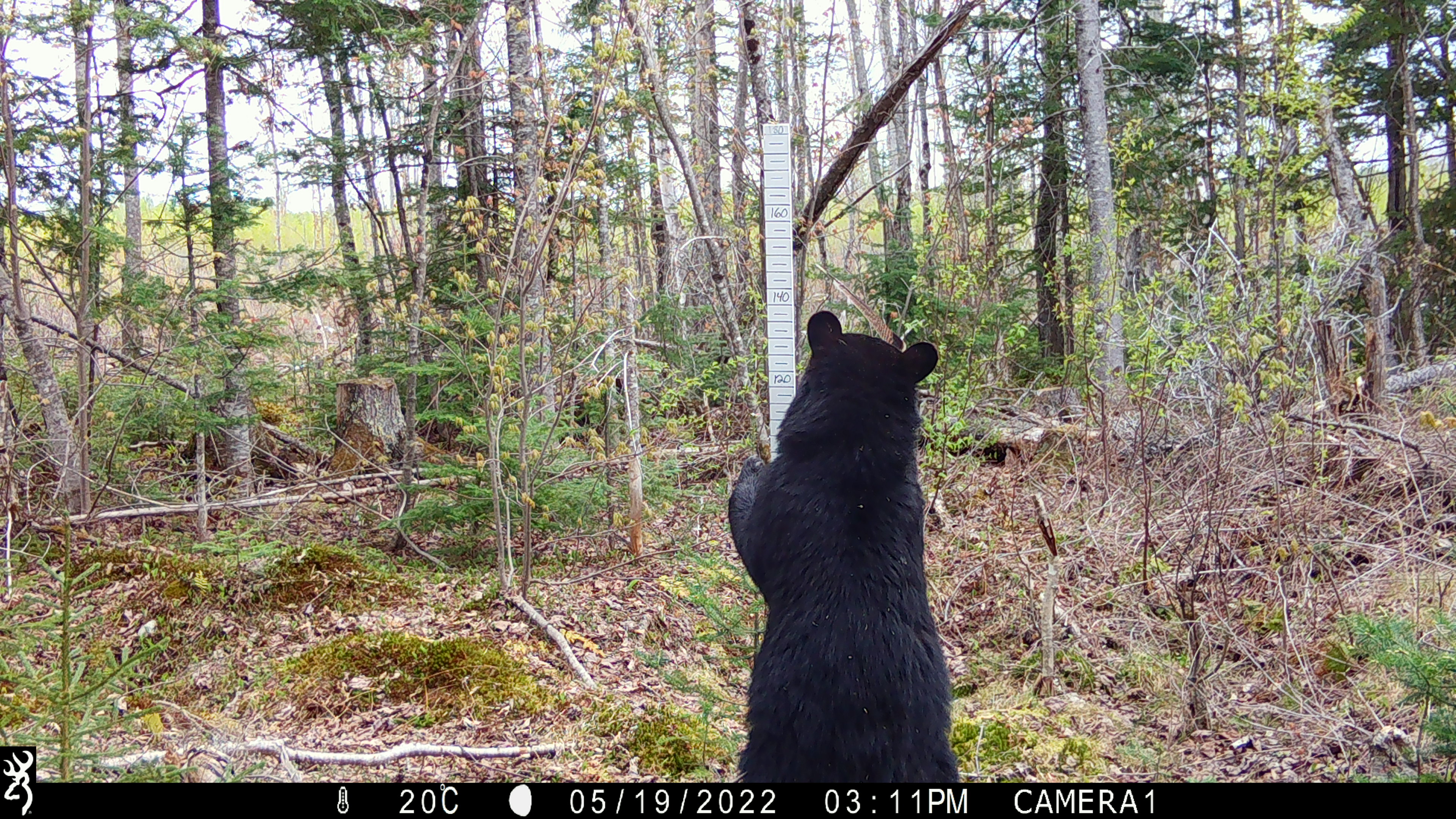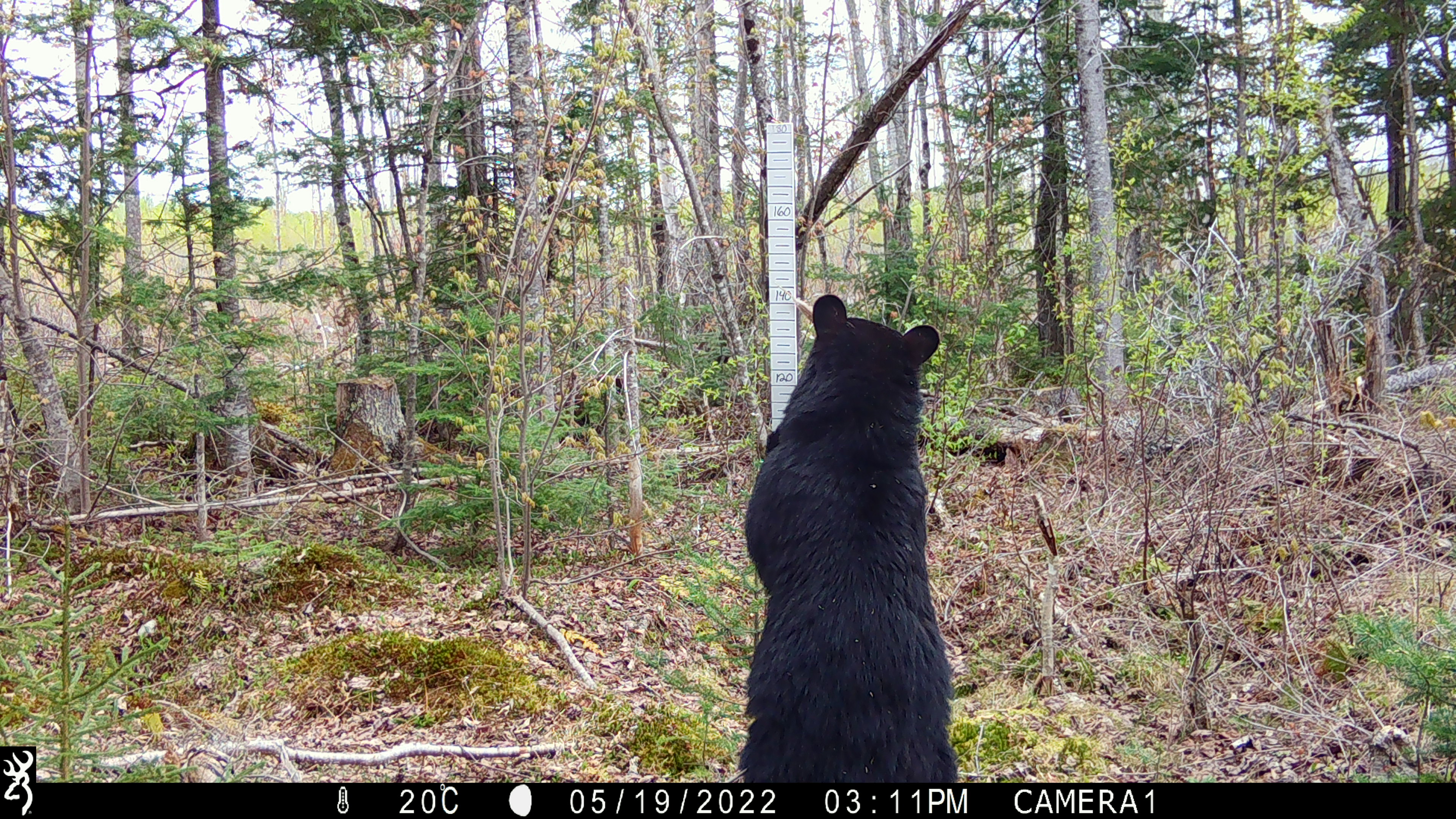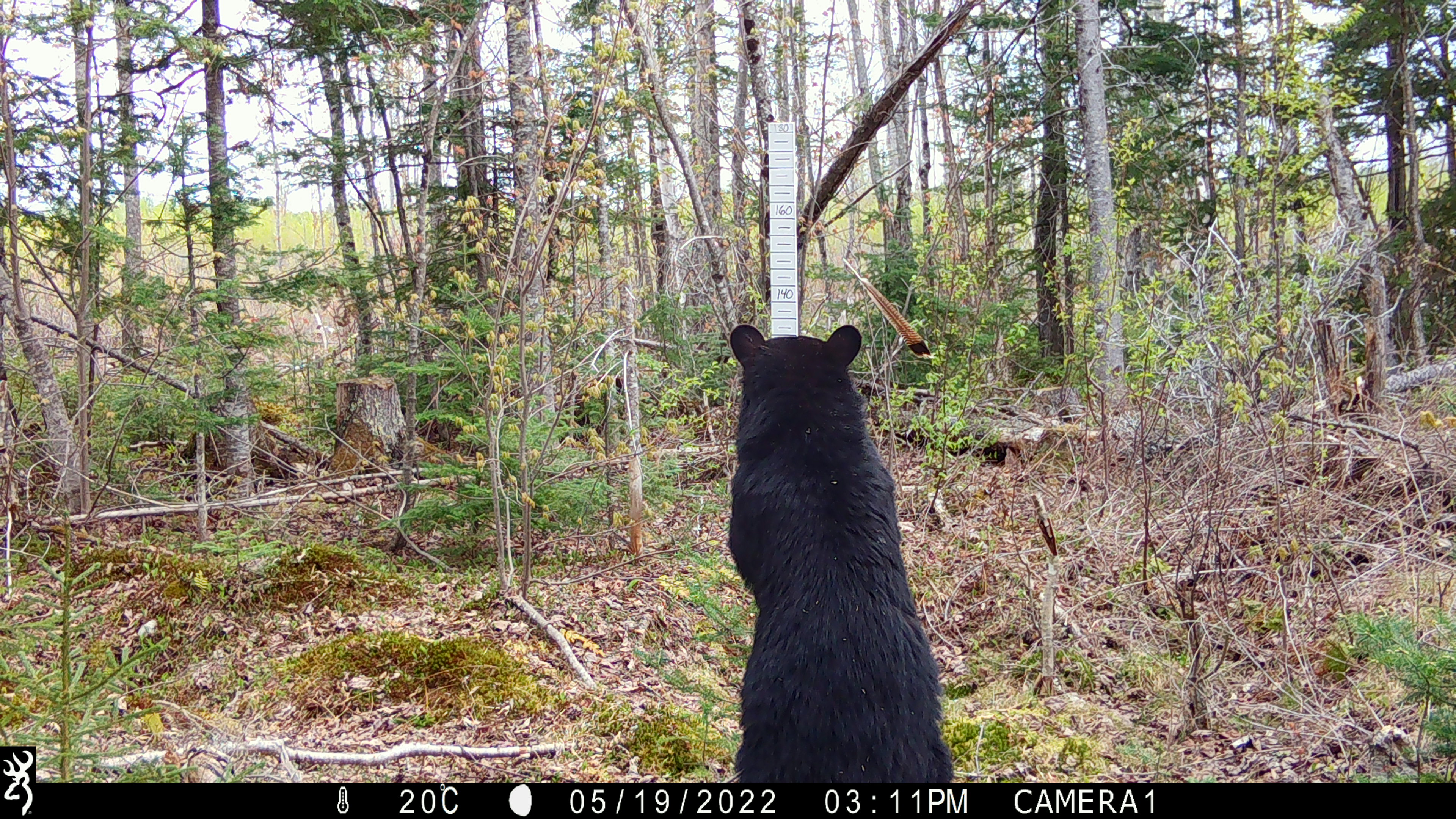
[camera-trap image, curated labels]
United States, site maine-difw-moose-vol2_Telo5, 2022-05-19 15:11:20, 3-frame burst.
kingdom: Animalia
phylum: Chordata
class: Mammalia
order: Carnivora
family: Ursidae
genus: Ursus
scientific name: Ursus americanus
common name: black bear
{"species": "black bear (Ursus americanus)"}